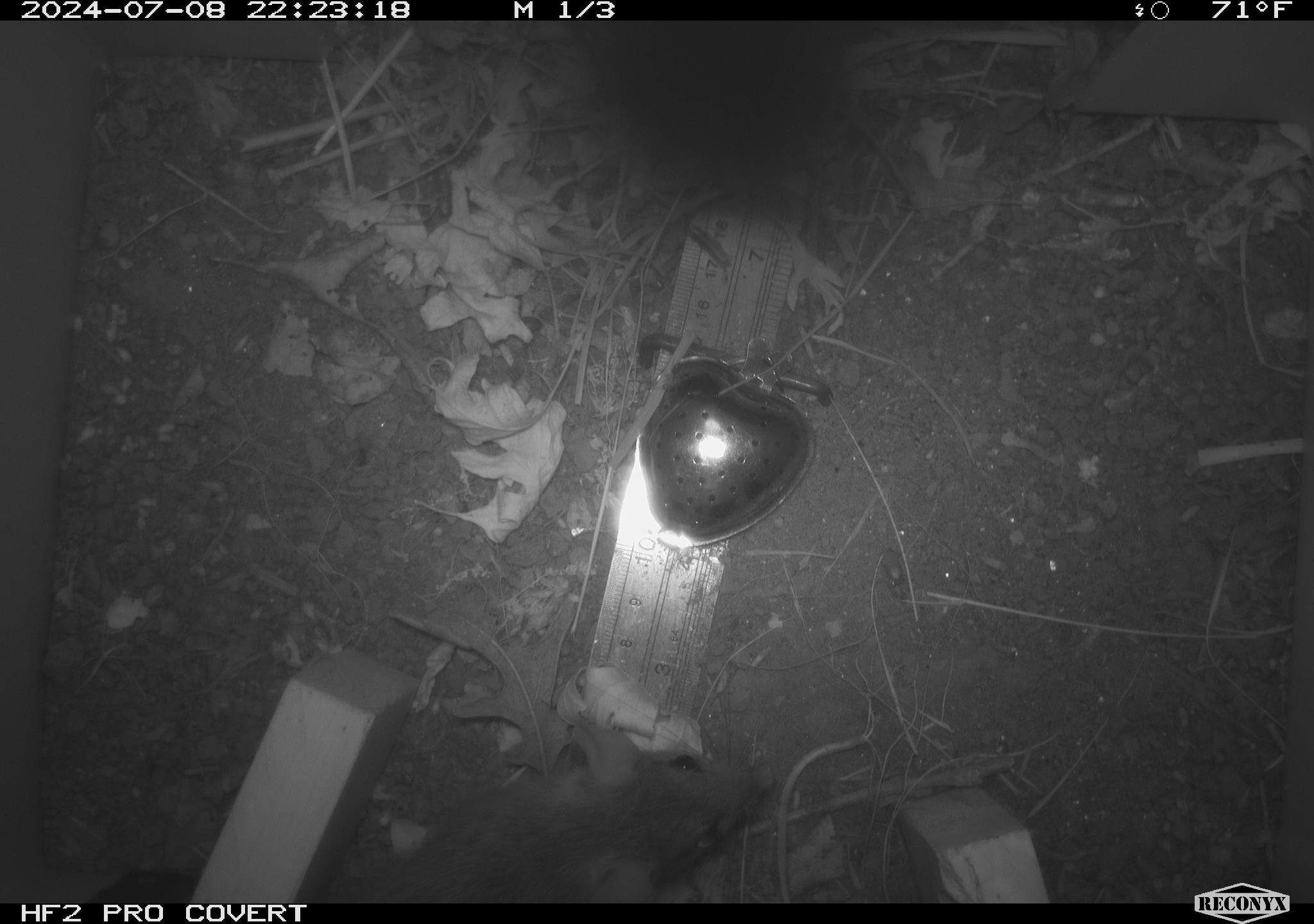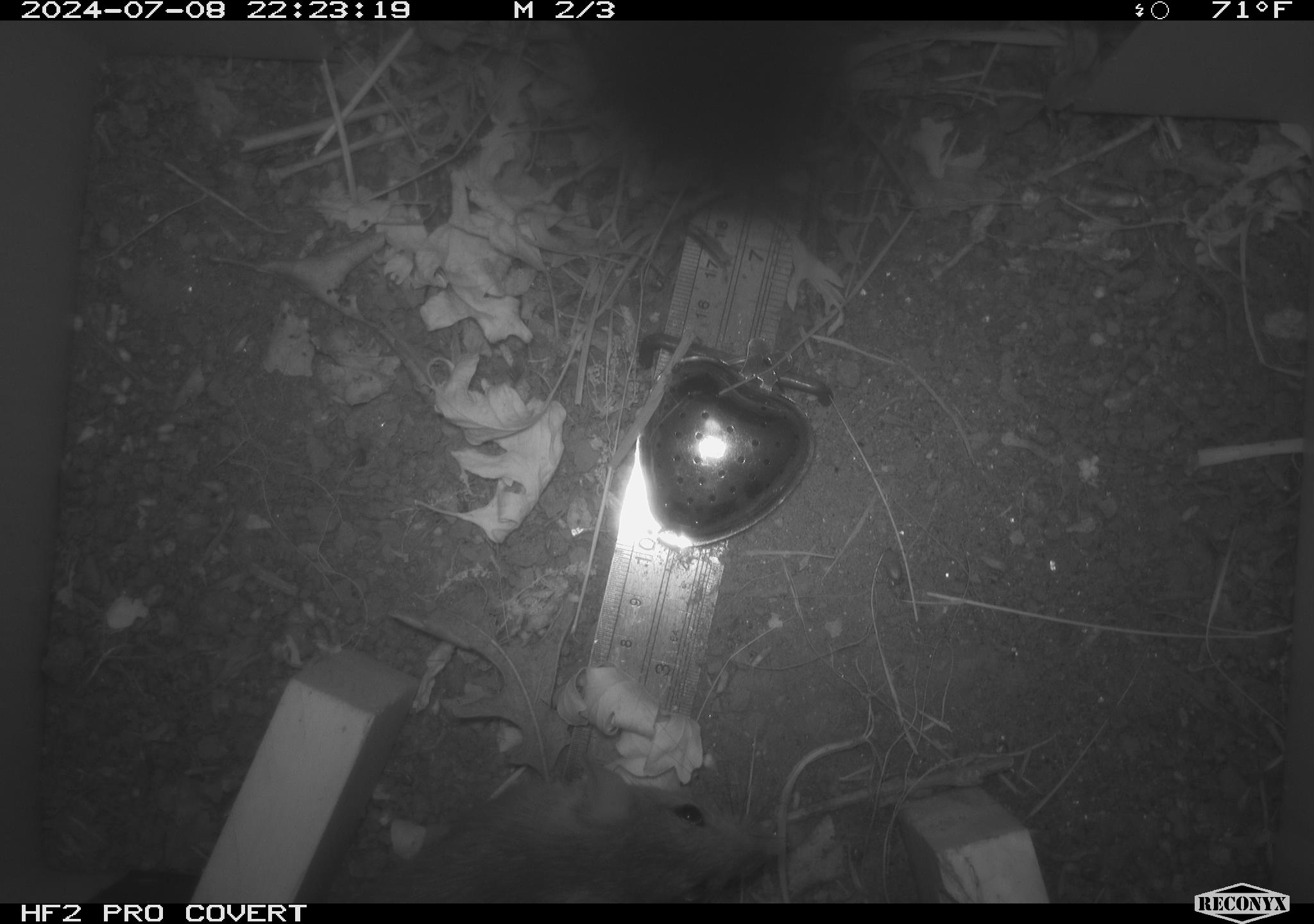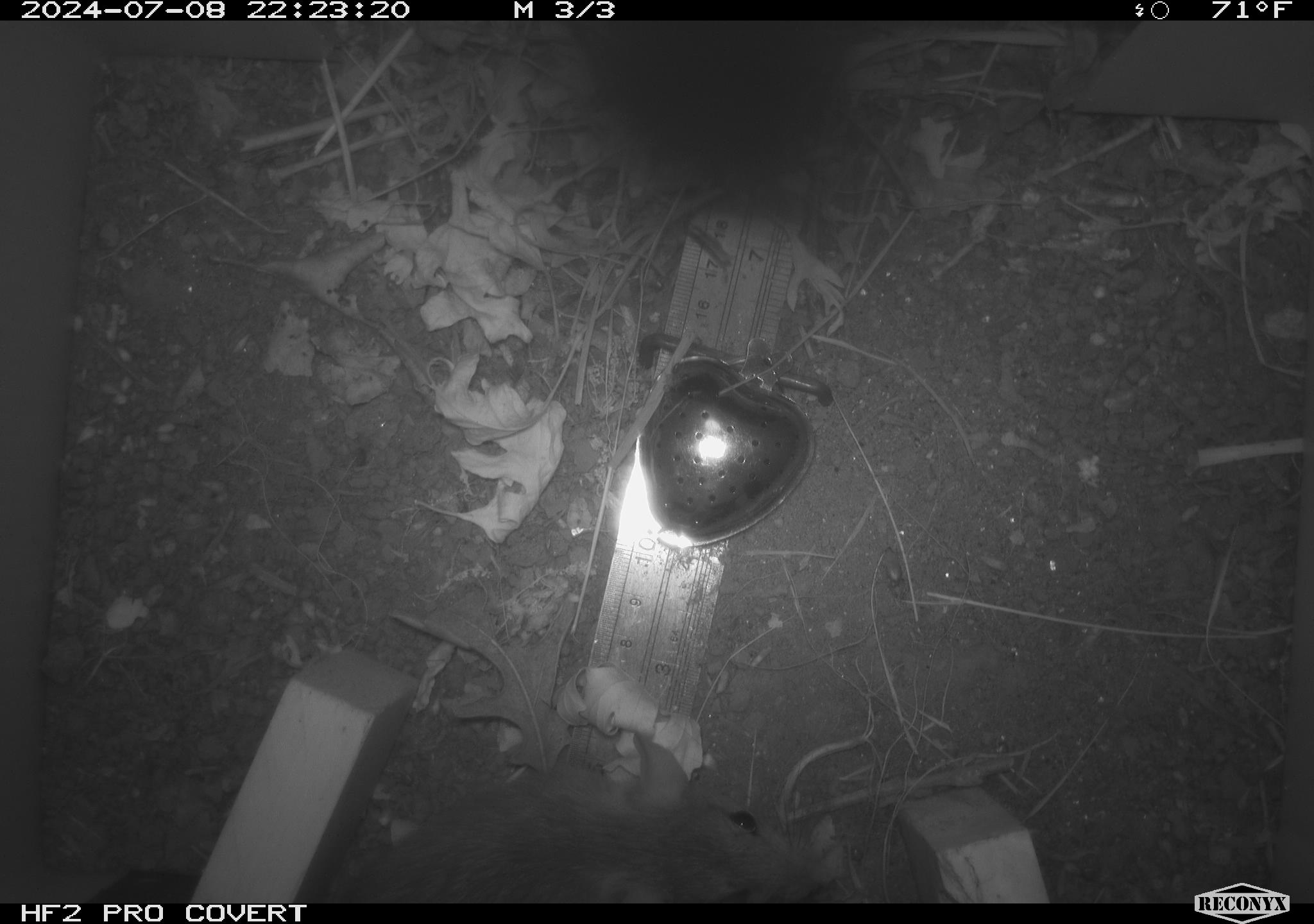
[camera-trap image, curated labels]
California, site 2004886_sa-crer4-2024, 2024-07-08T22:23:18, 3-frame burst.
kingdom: Animalia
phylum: Chordata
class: Mammalia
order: Rodentia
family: Muridae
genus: Rattus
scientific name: Rattus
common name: rat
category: rattus species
Rattus species (rat) (Rattus).